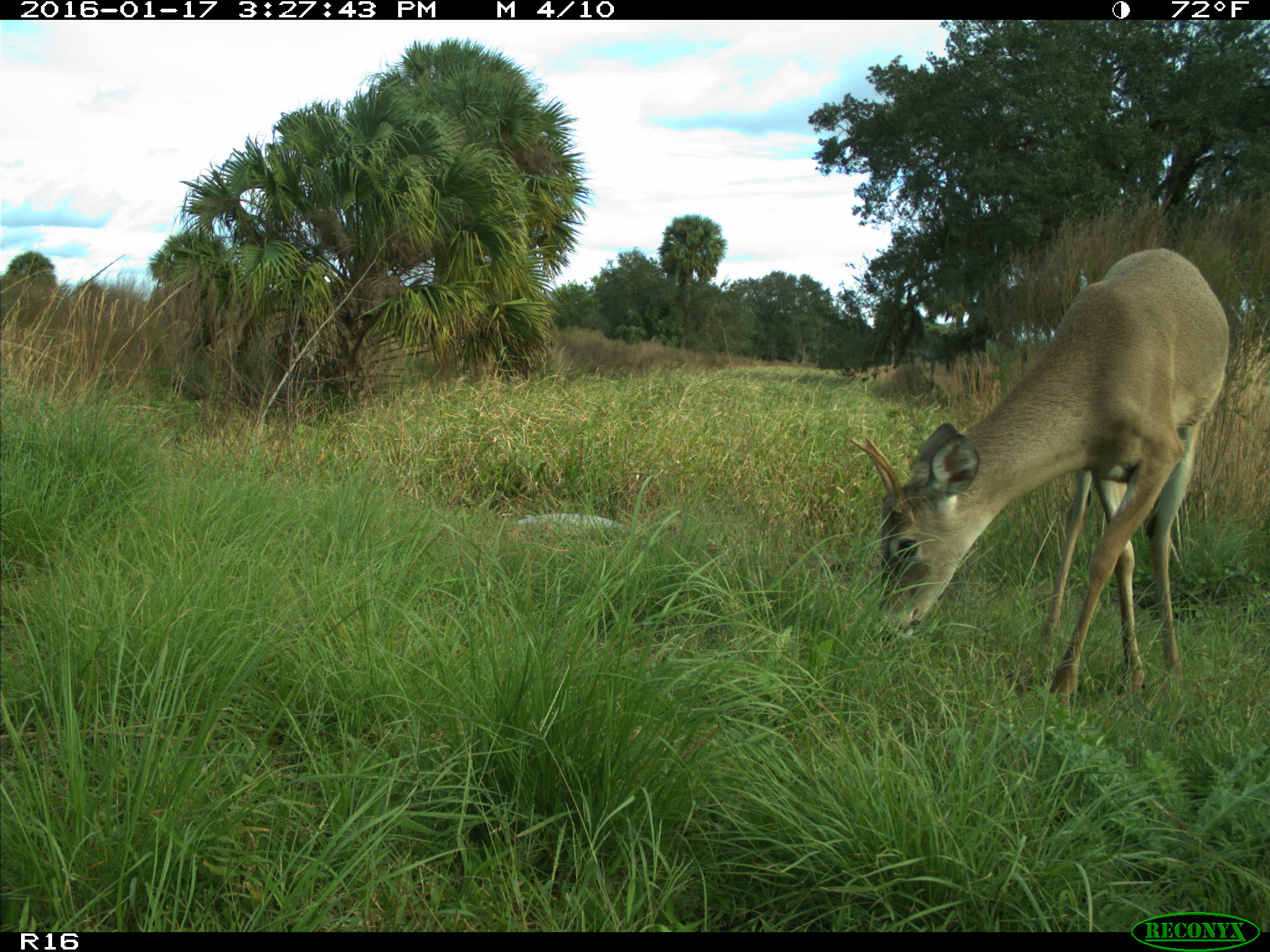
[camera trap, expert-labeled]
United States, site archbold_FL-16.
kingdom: Animalia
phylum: Chordata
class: Mammalia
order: Artiodactyla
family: Cervidae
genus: Odocoileus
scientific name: Odocoileus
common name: deer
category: unidentified deer